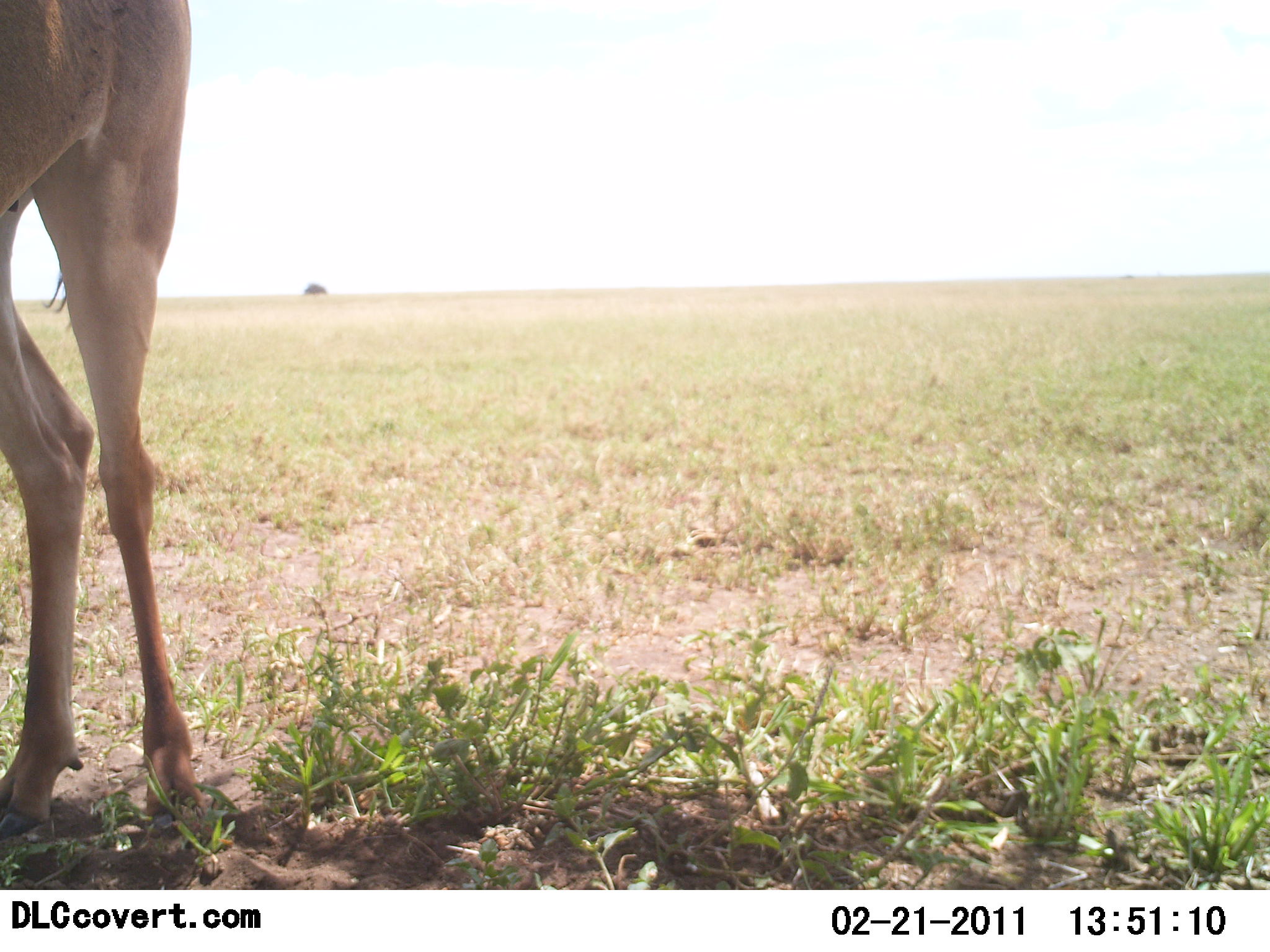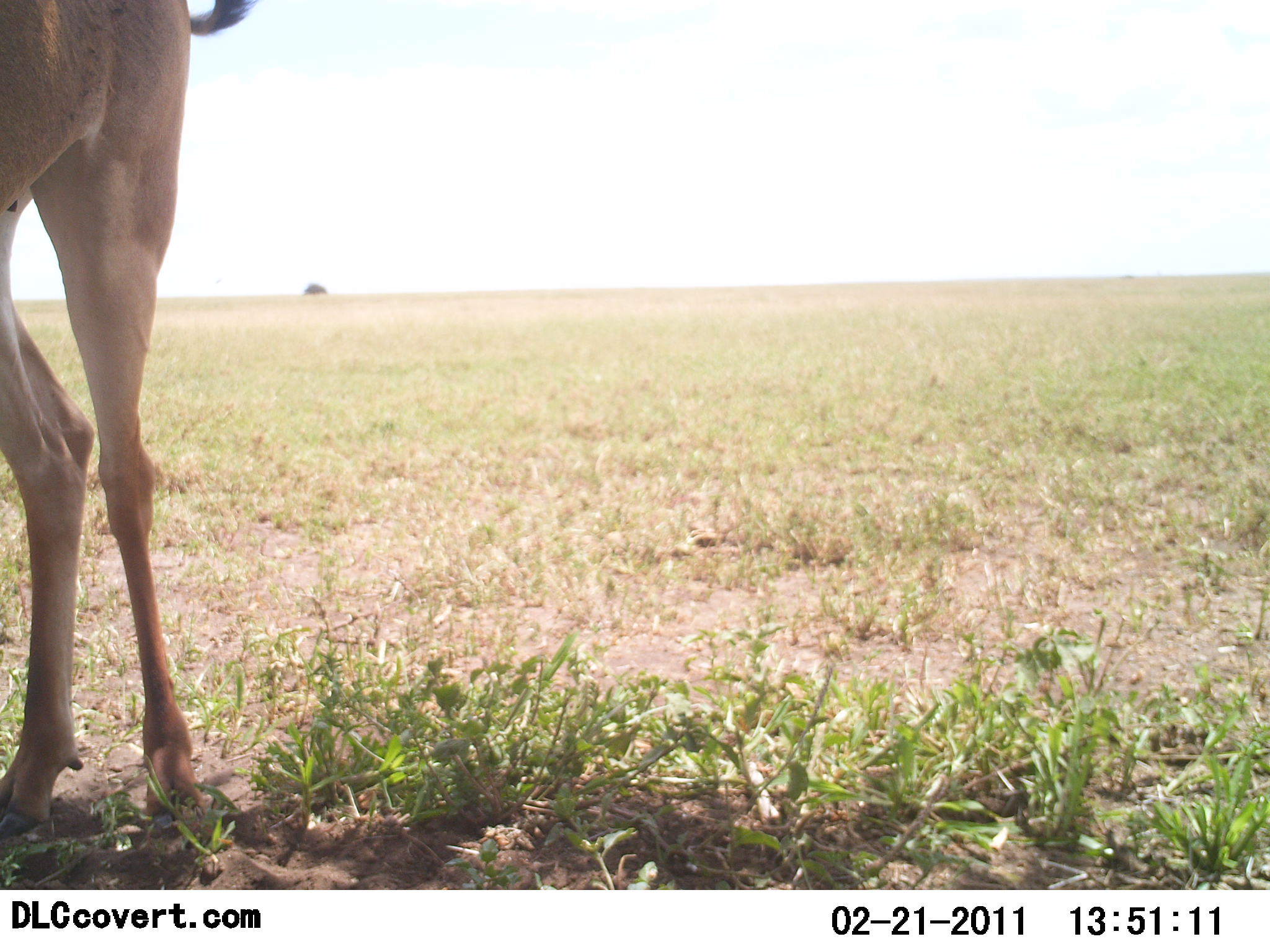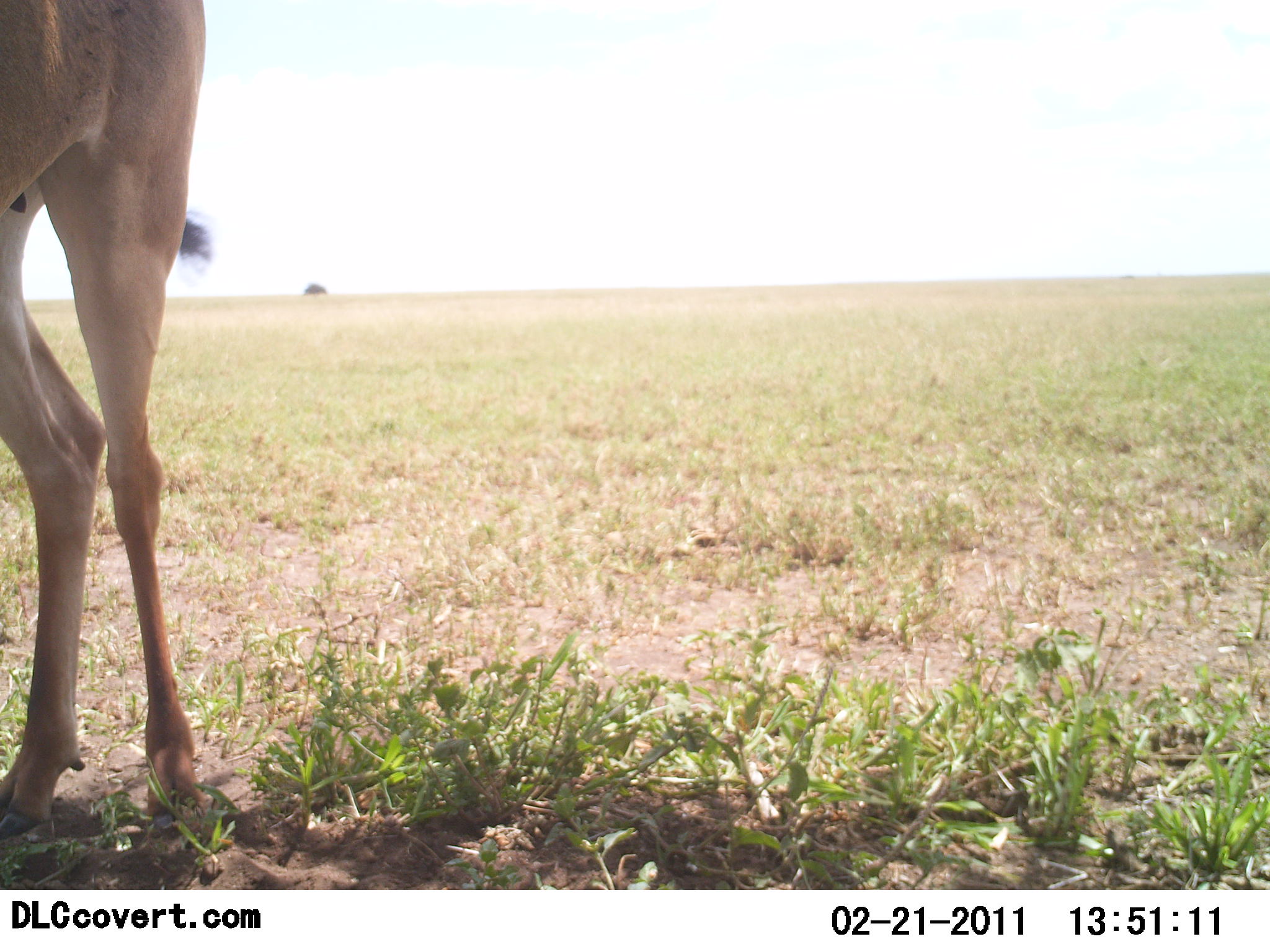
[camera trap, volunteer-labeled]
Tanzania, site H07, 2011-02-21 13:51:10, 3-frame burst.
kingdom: Animalia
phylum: Chordata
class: Mammalia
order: Artiodactyla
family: Bovidae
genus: Alcelaphus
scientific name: Alcelaphus buselaphus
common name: hartebeest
Hartebeest (Alcelaphus buselaphus), count 1. Behavior (volunteer vote fractions): standing 100%, resting 0%, moving 0%, interacting 0%. Young present (vote fraction): 0%. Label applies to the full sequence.